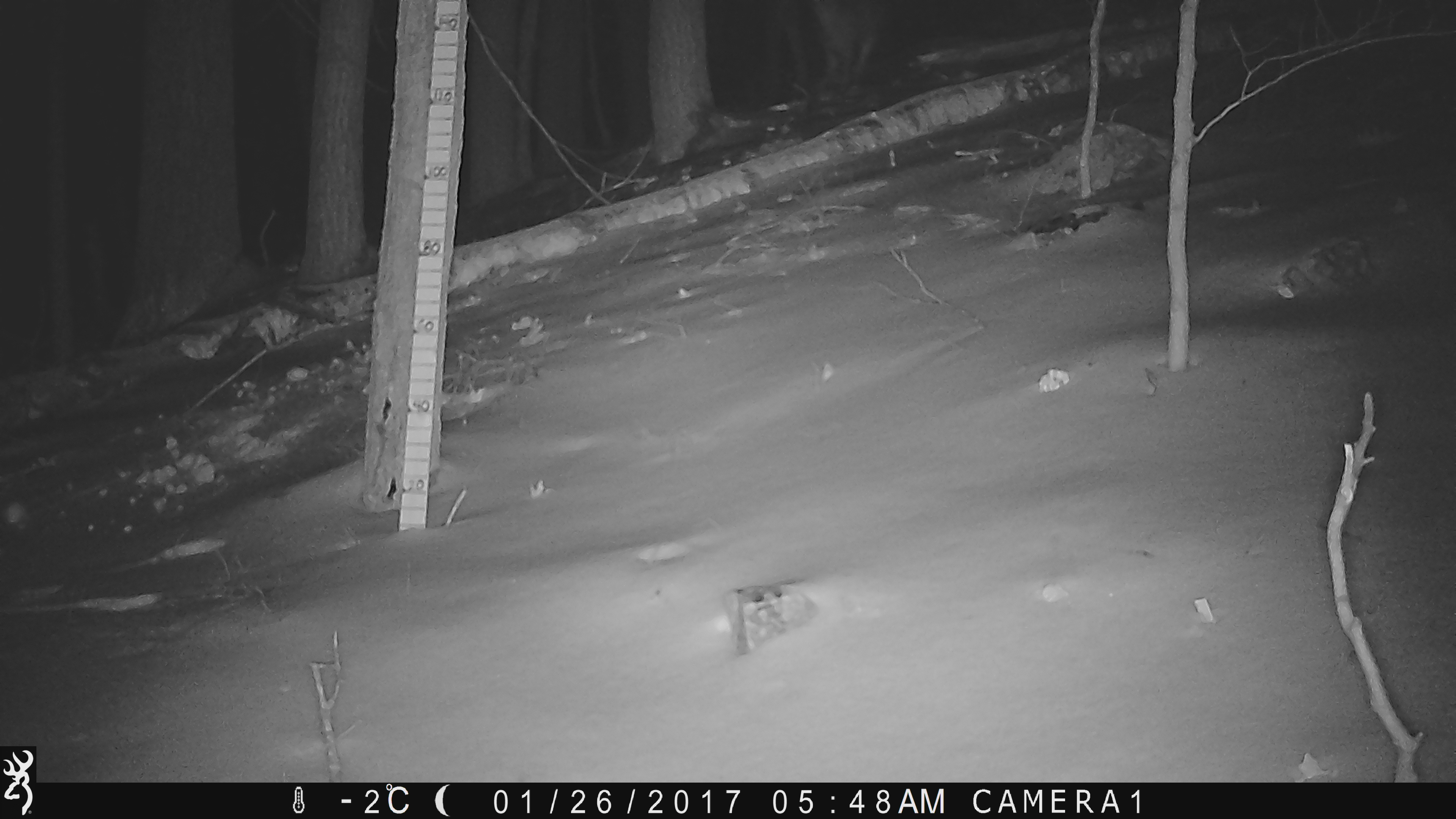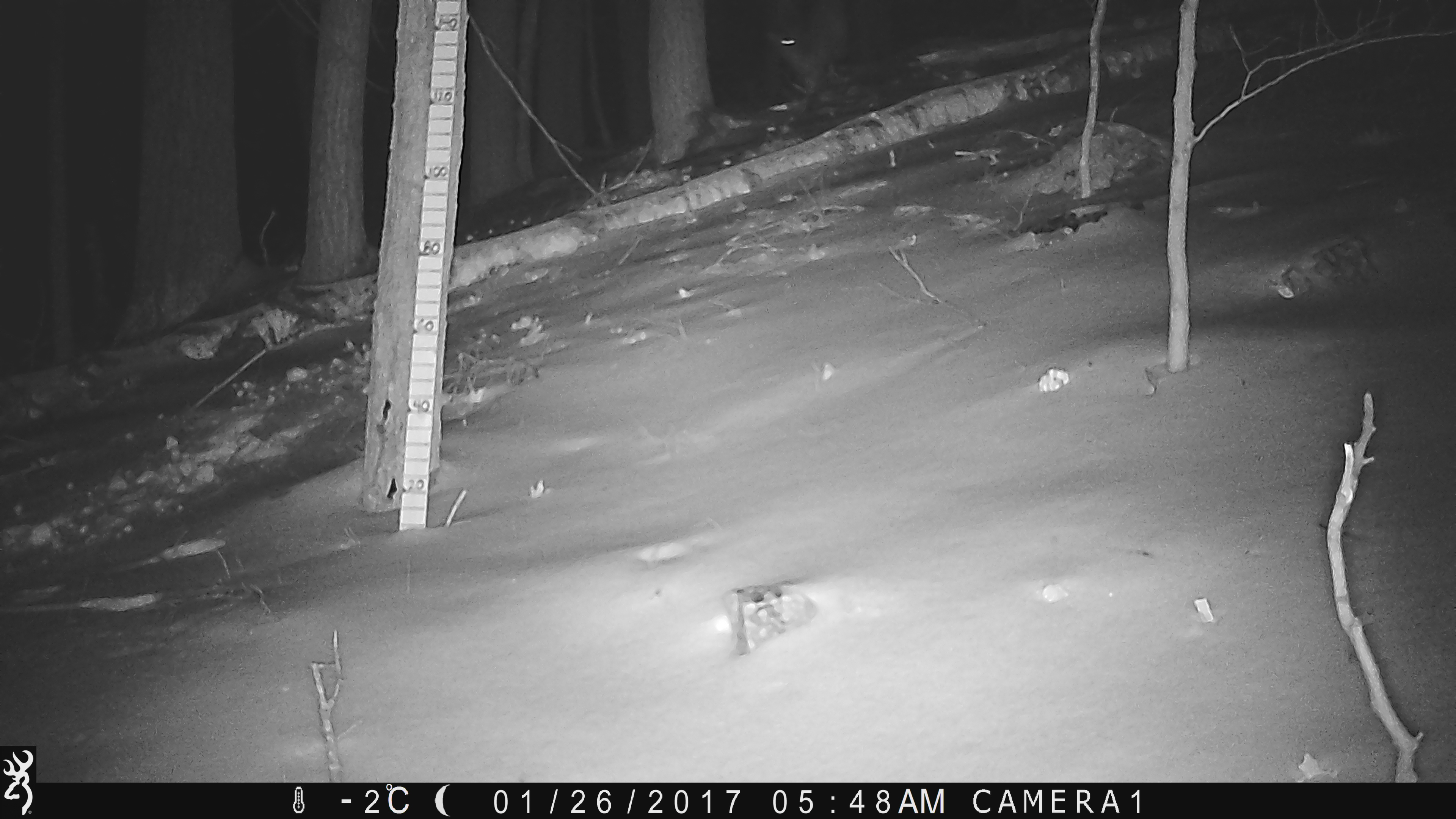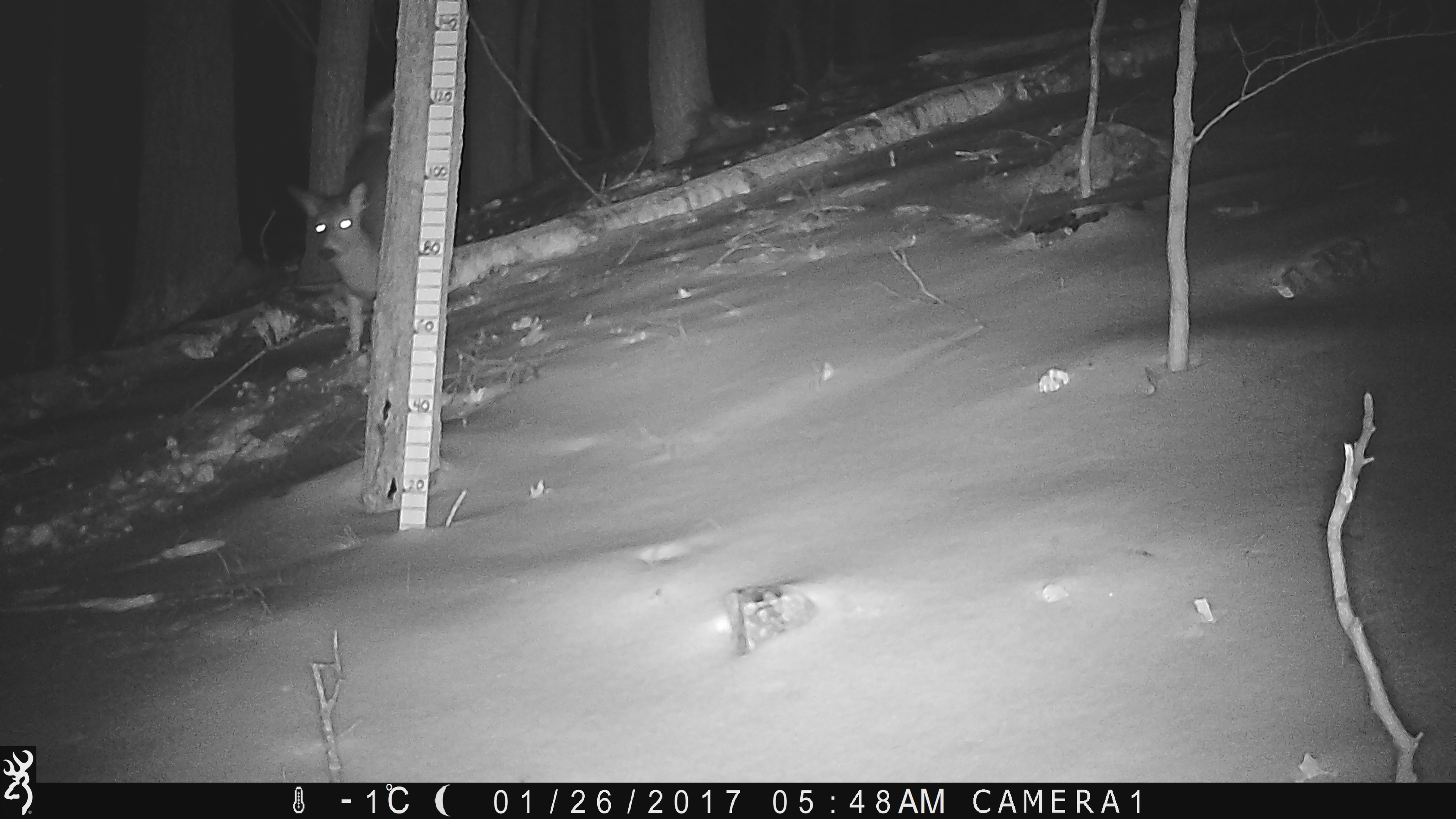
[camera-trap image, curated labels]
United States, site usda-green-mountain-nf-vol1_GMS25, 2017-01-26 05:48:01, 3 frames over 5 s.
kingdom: Animalia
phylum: Chordata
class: Mammalia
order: Artiodactyla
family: Cervidae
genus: Odocoileus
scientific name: Odocoileus virginianus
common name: white-tailed deer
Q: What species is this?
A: White-tailed deer (Odocoileus virginianus).